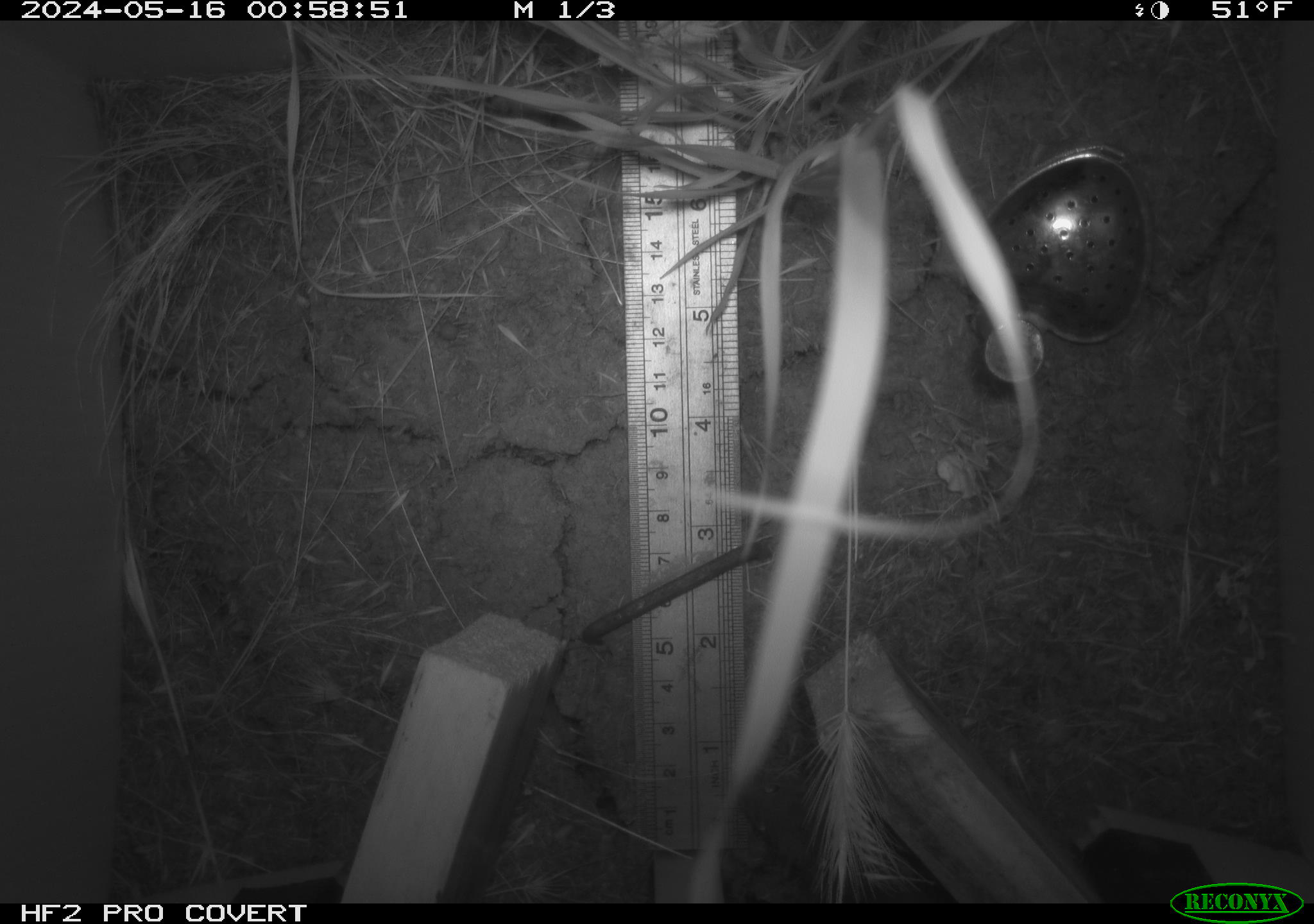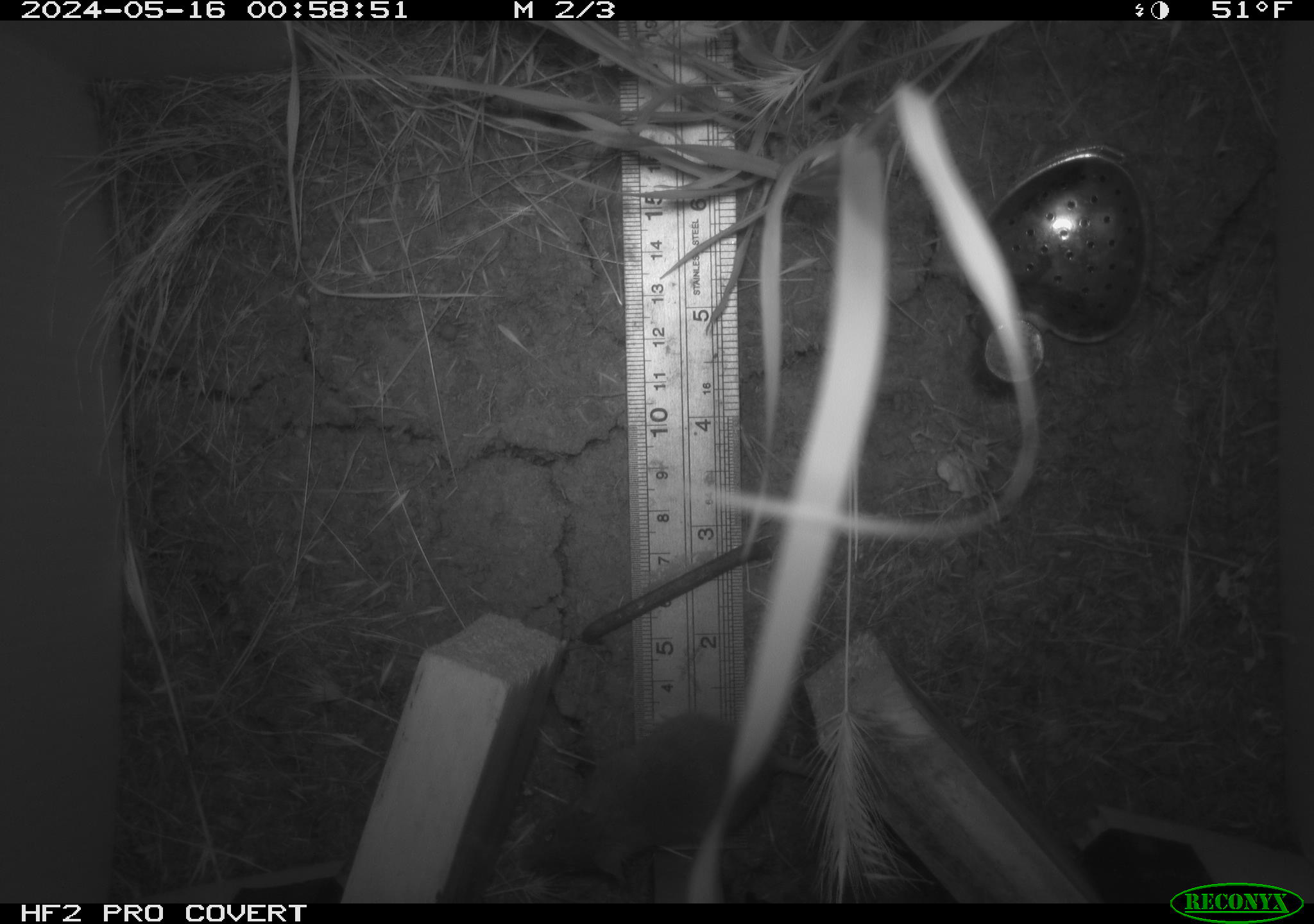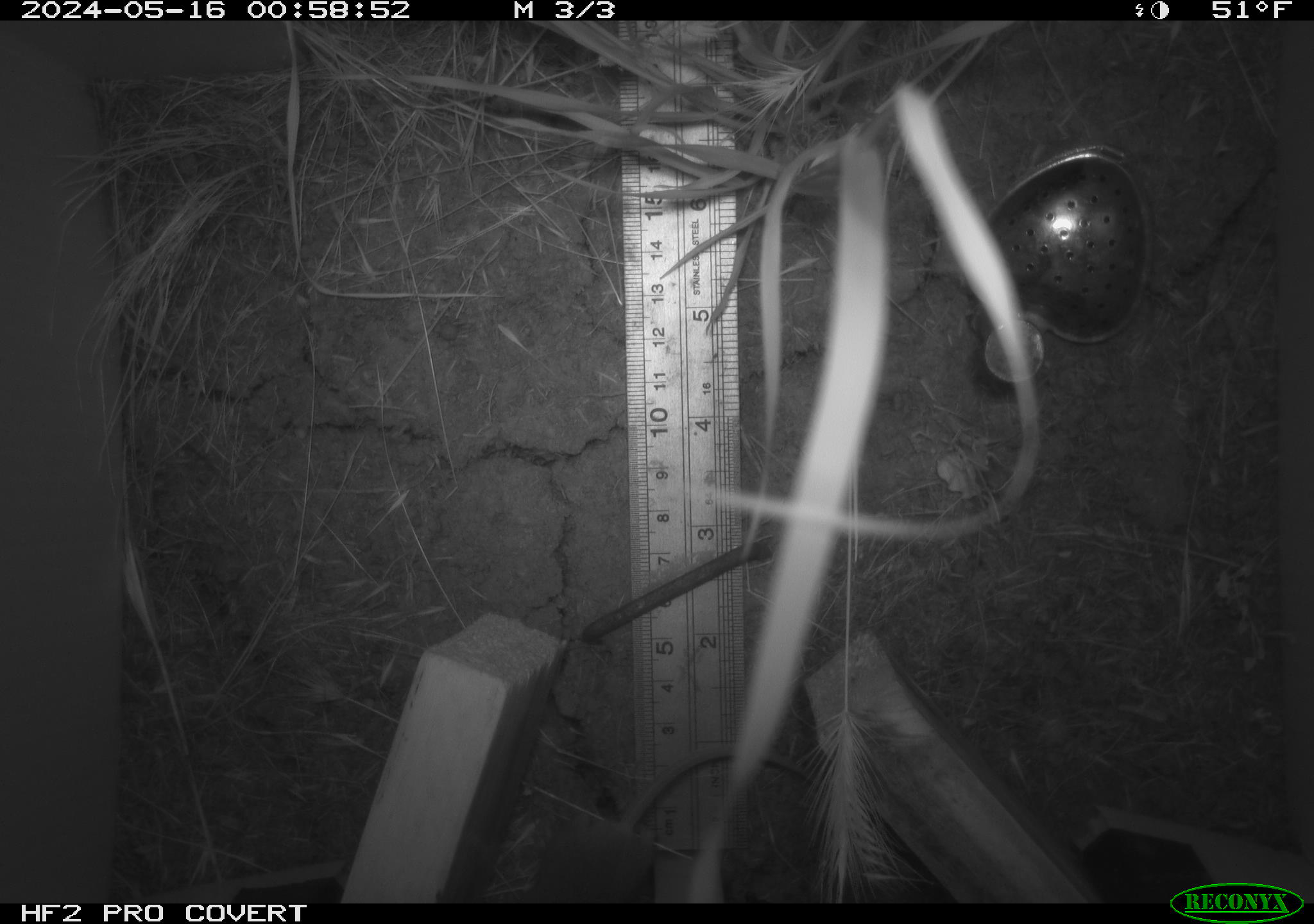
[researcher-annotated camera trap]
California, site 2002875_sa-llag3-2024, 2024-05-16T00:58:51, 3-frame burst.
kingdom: Animalia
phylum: Chordata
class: Mammalia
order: Rodentia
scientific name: Rodentia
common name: rodent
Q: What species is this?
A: Rodent (Rodentia).